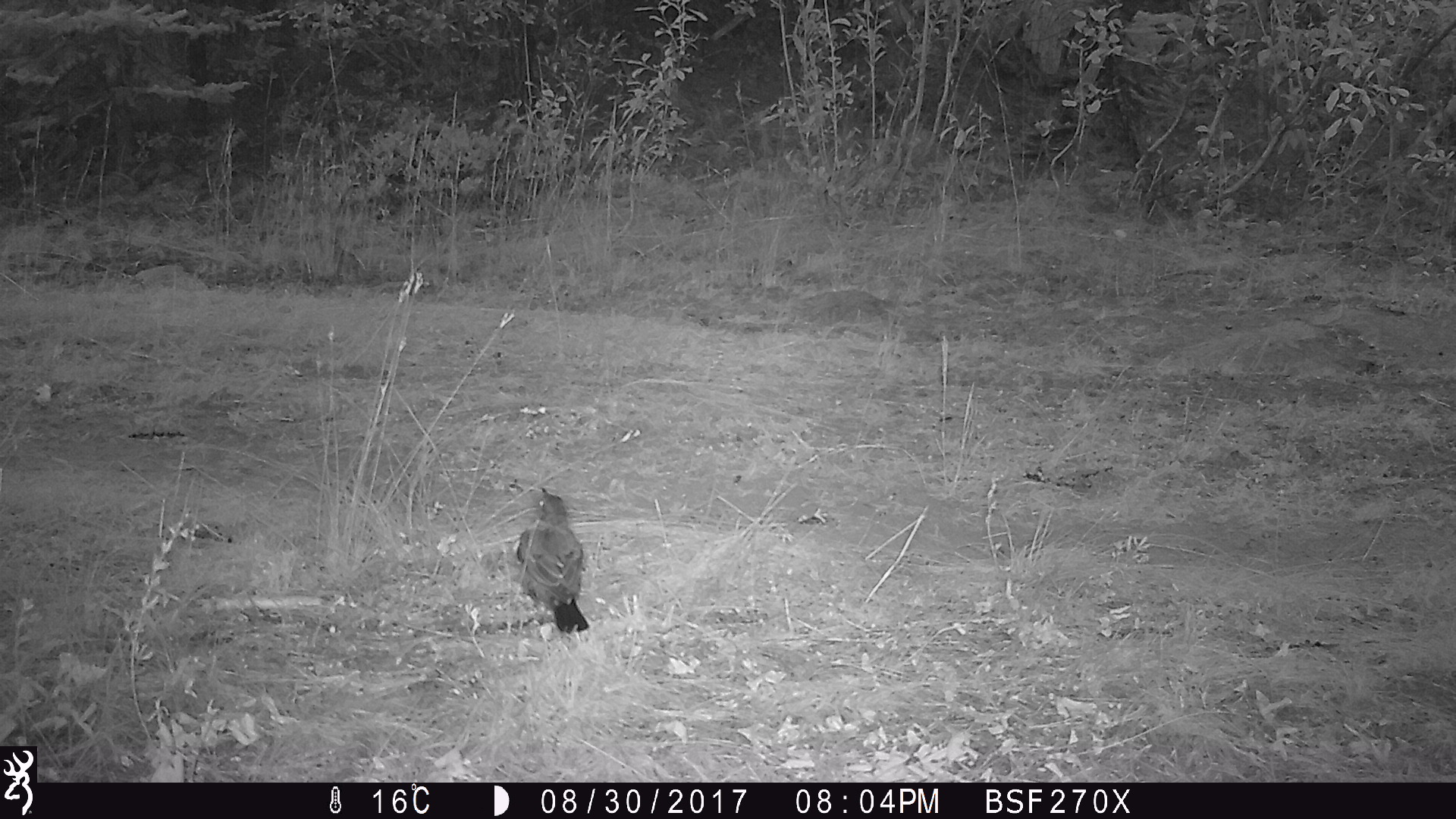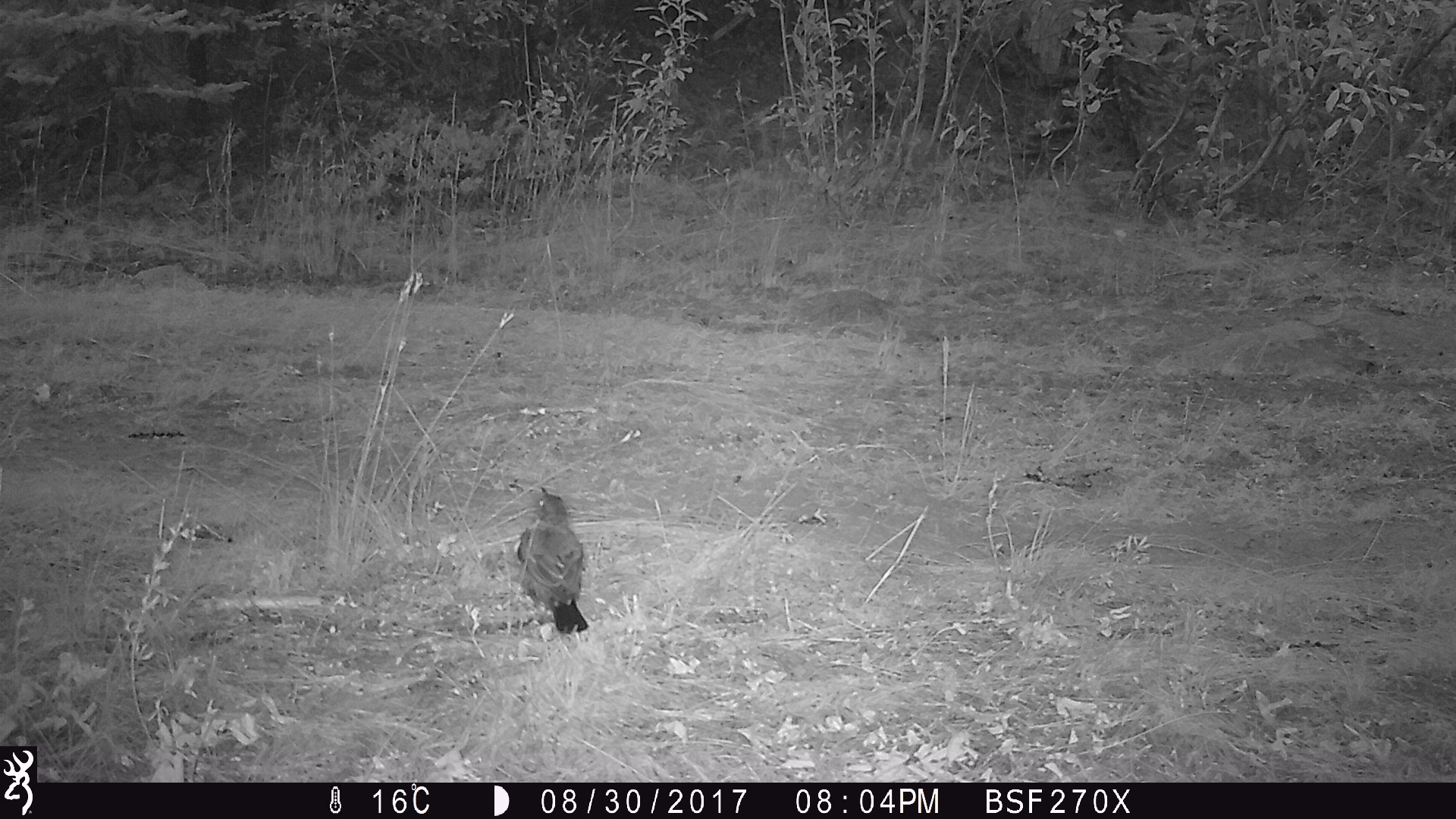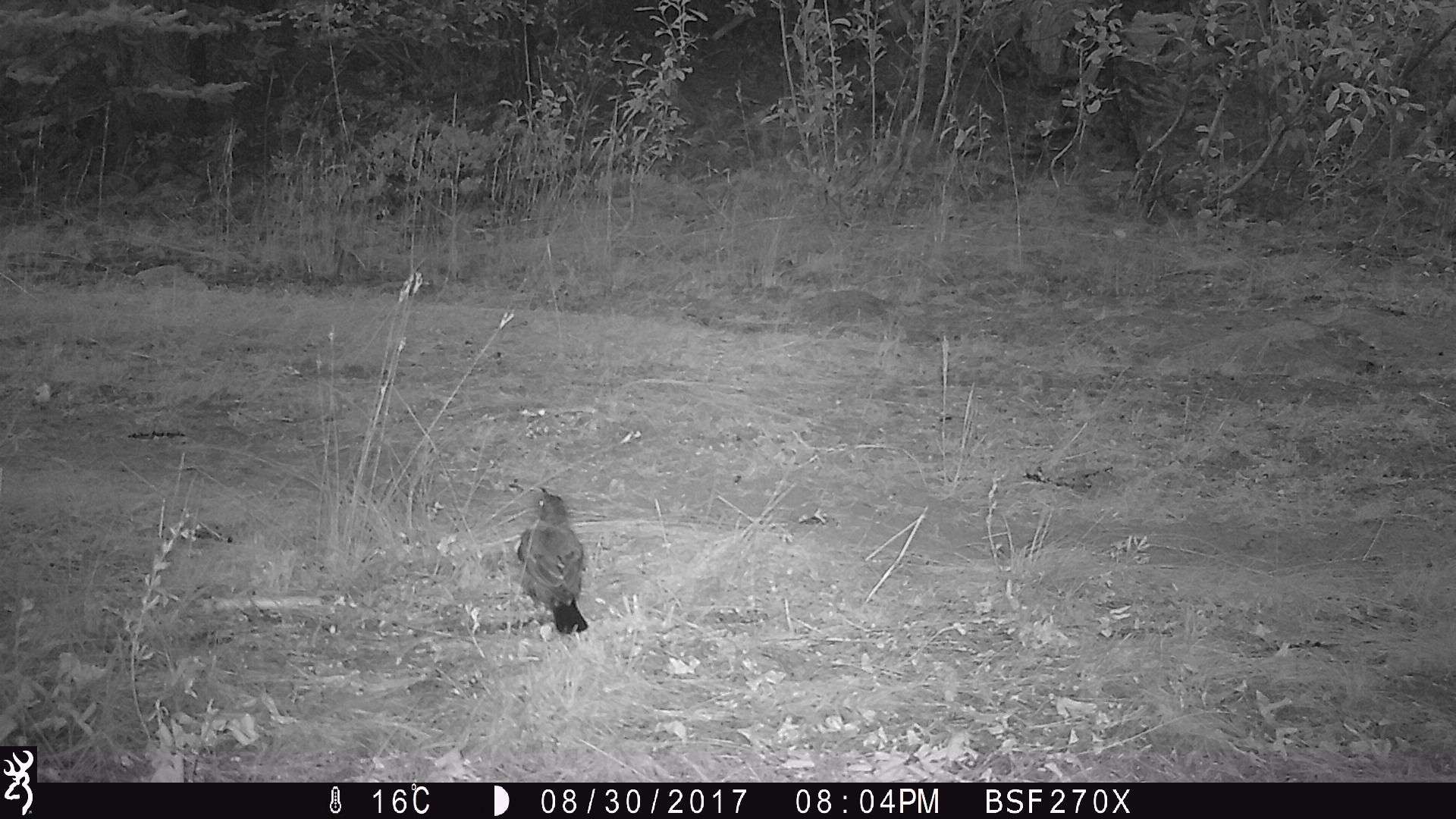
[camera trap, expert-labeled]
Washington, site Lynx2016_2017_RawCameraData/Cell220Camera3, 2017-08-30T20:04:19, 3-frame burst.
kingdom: Animalia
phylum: Chordata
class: Aves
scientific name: Aves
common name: birds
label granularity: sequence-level